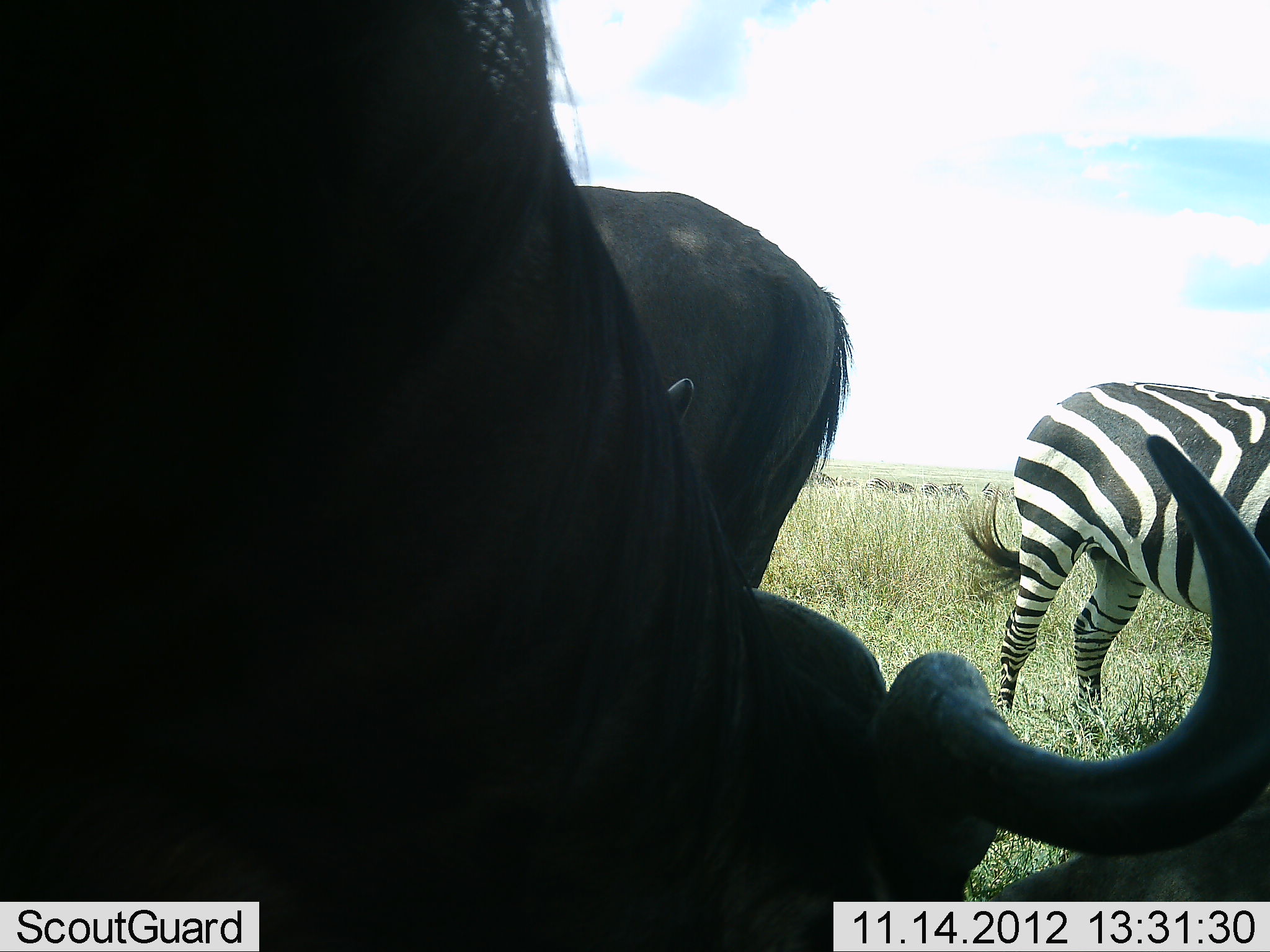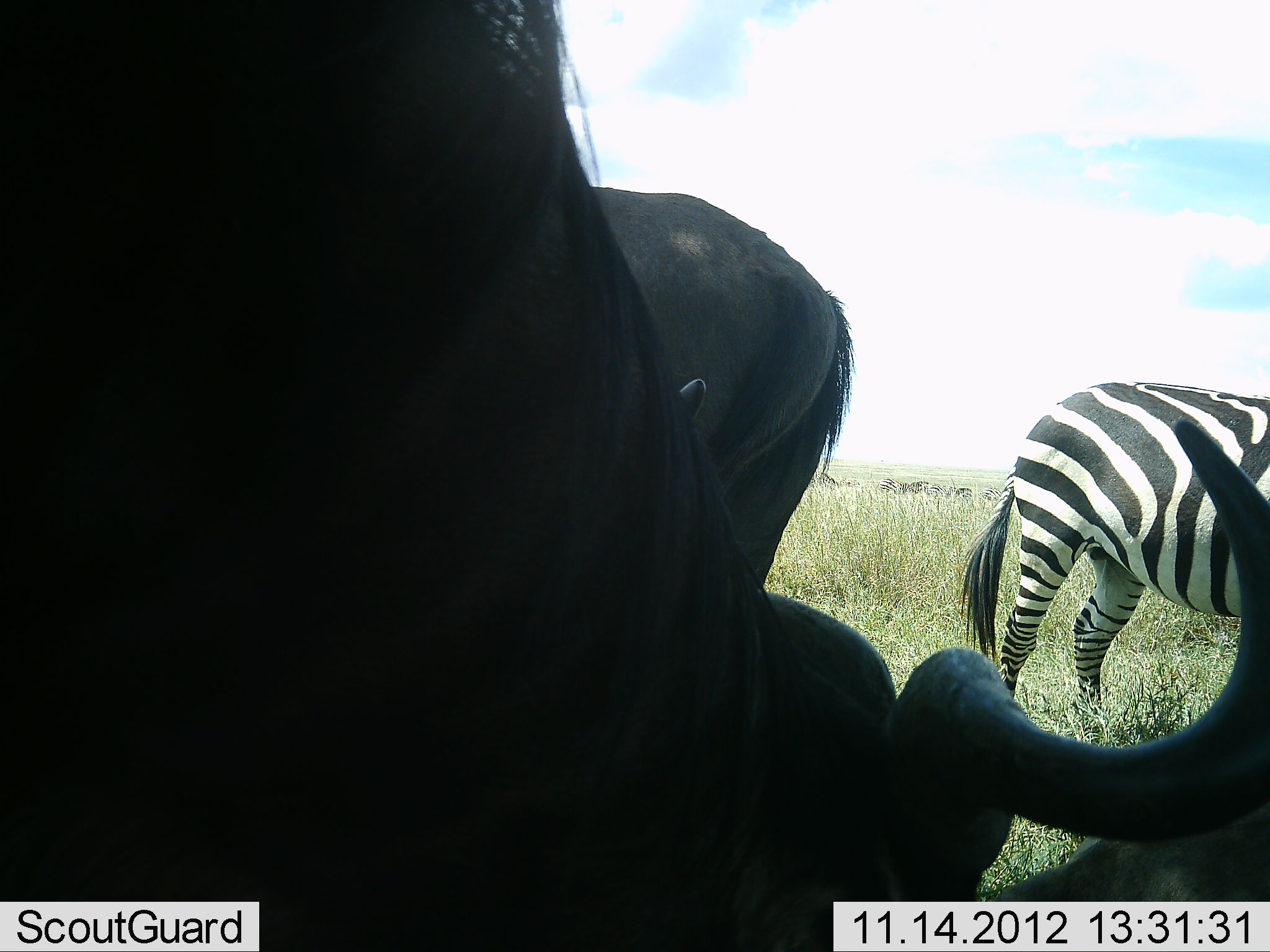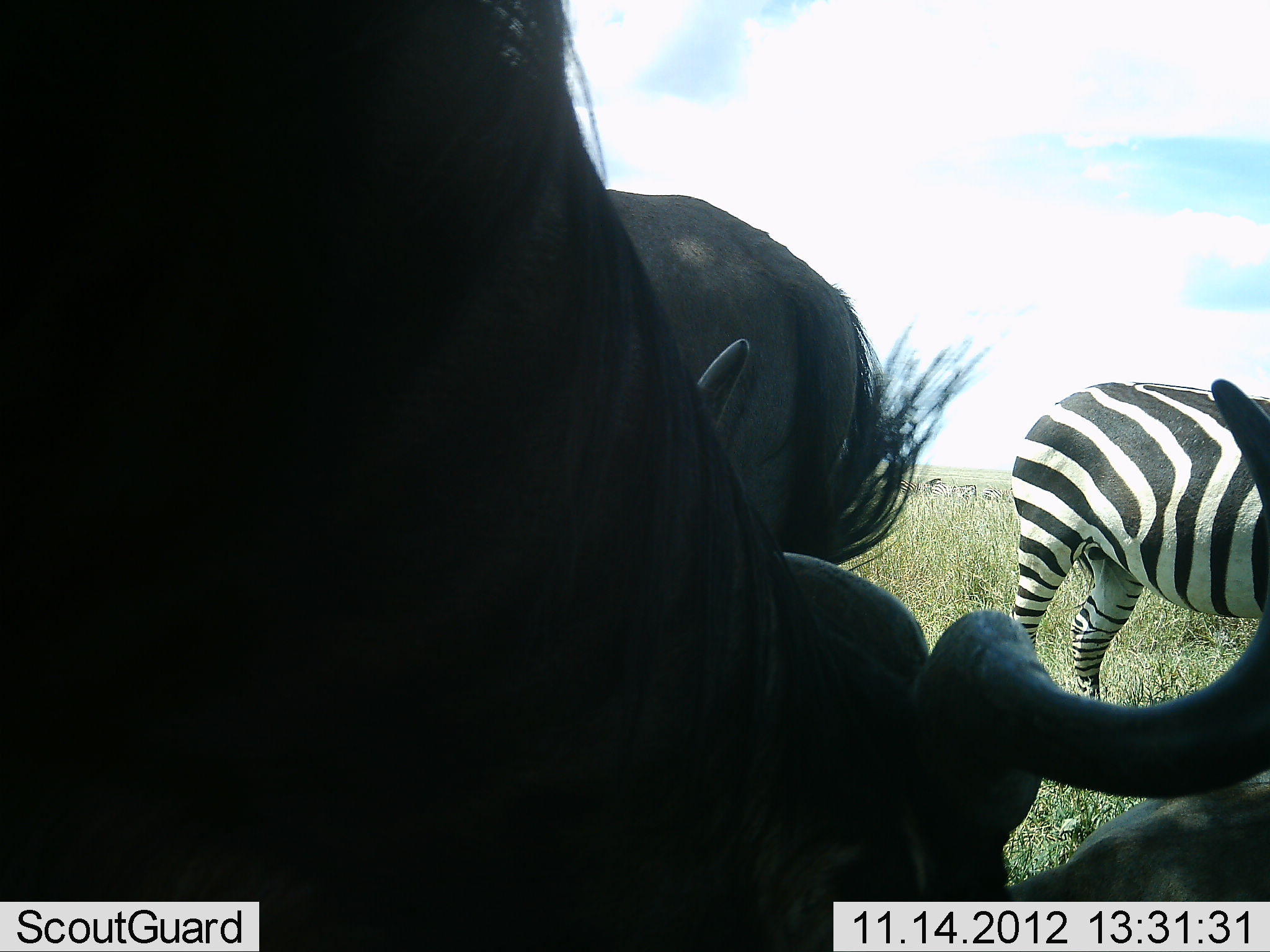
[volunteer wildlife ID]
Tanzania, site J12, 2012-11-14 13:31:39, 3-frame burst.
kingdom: Animalia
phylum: Chordata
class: Mammalia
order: Artiodactyla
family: Bovidae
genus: Connochaetes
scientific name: Connochaetes taurinus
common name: blue wildebeest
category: wildebeest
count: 3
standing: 60%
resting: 50%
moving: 10%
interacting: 10%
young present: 0%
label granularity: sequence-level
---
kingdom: Animalia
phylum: Chordata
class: Mammalia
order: Perissodactyla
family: Equidae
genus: Equus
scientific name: Equus quagga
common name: plains zebra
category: zebra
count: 1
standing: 100%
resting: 0%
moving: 0%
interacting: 0%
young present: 0%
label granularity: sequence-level